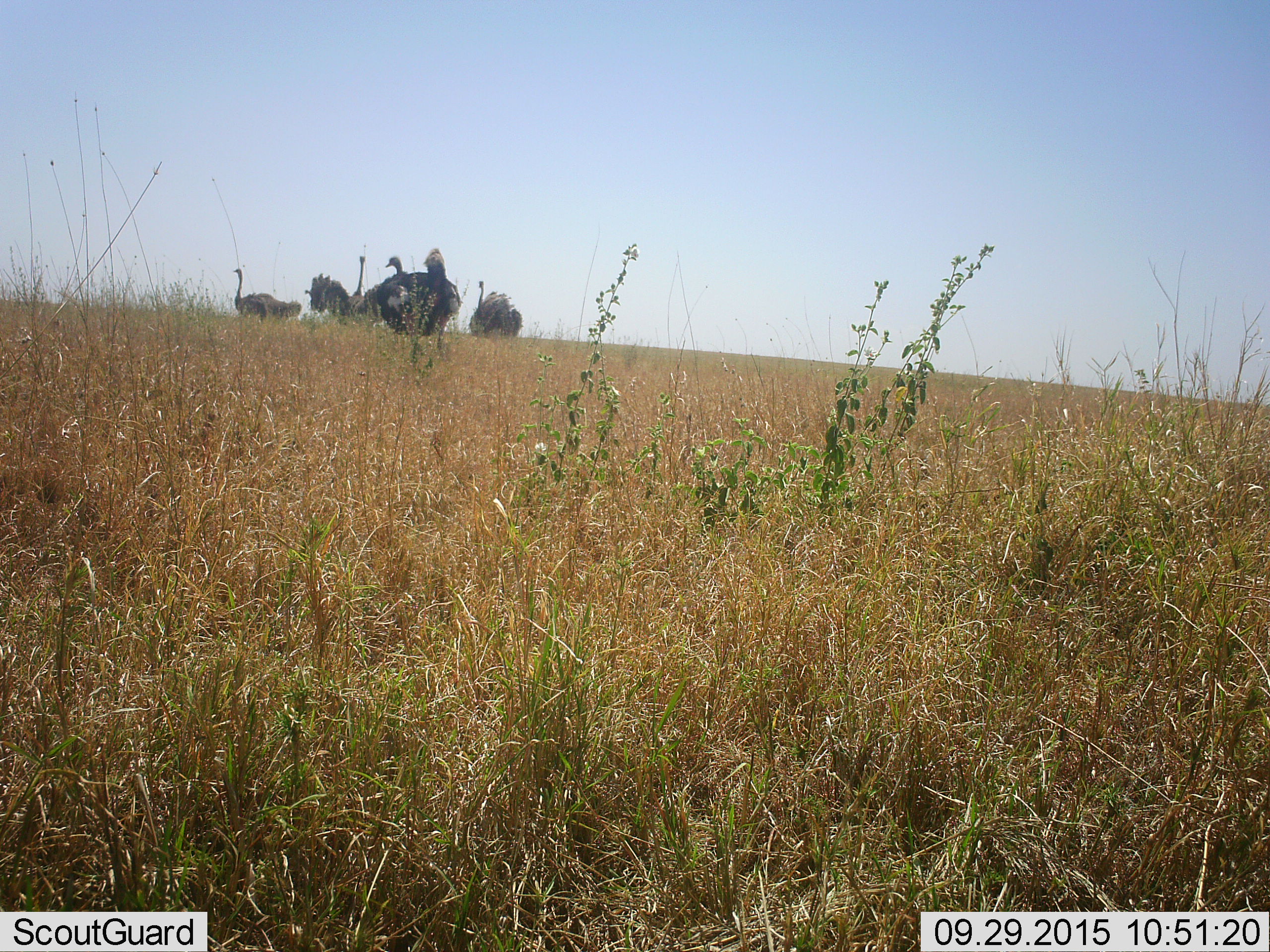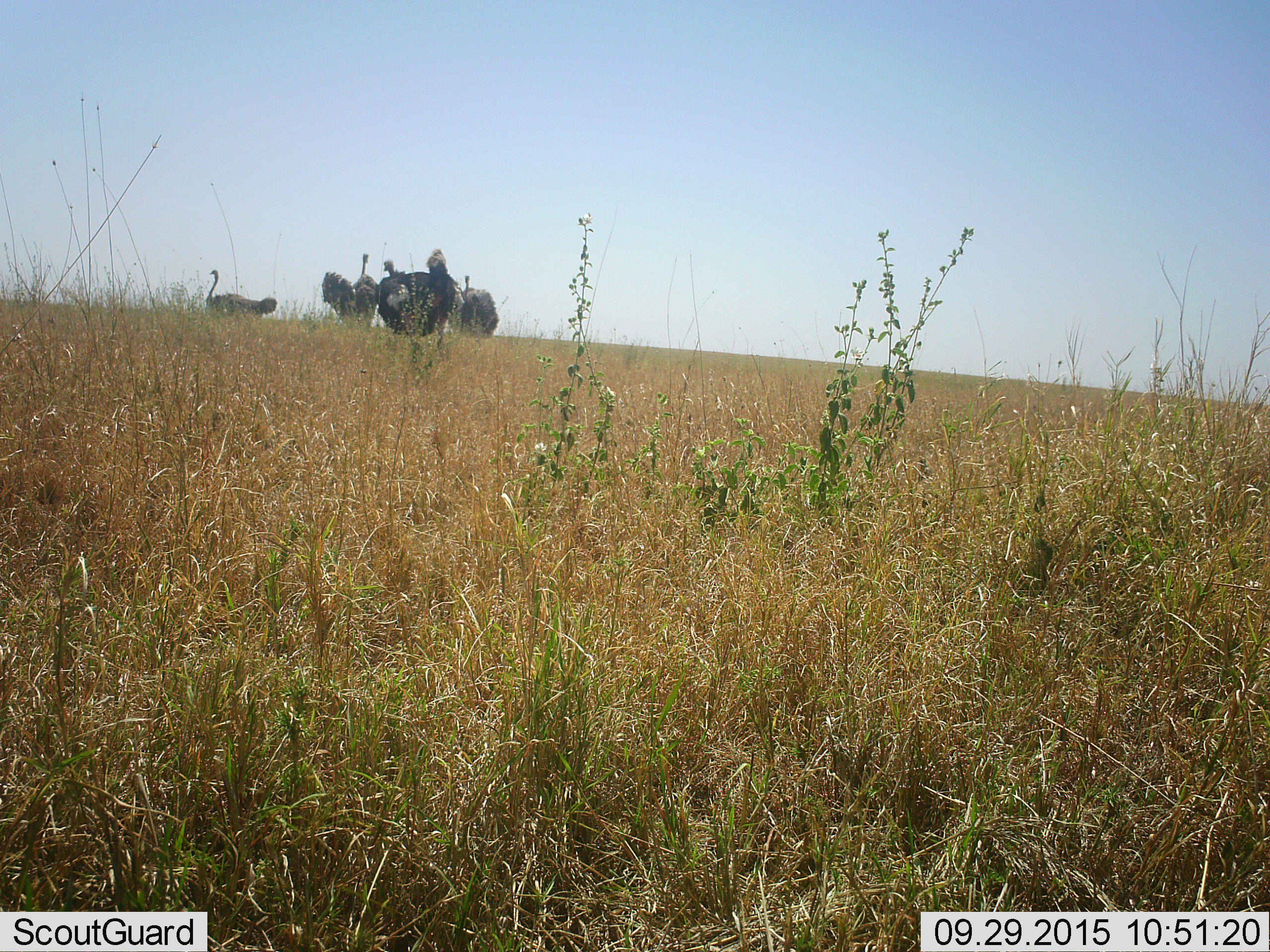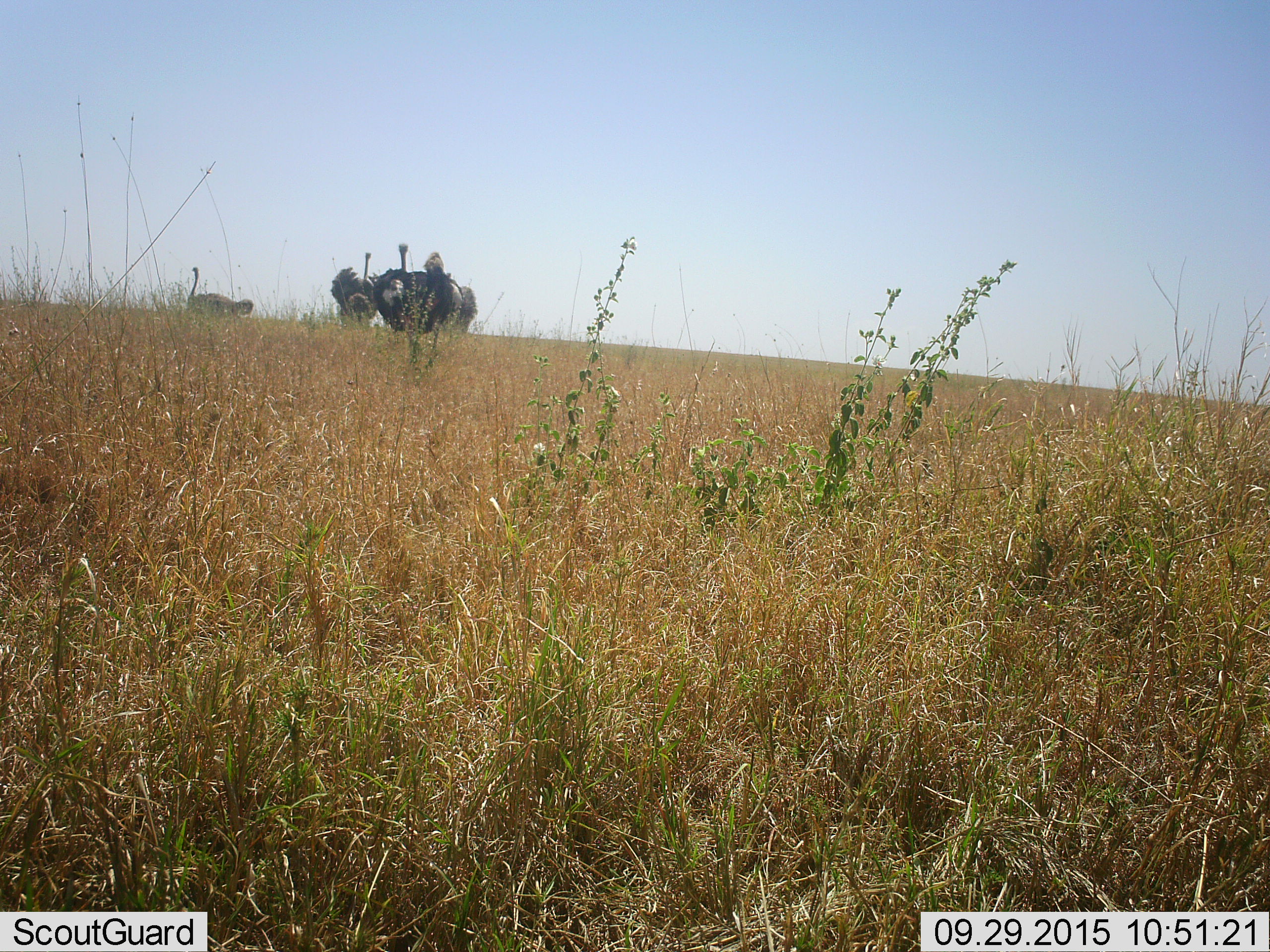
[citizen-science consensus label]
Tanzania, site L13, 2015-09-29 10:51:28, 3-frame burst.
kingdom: Animalia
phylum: Chordata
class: Aves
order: Struthioniformes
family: Struthionidae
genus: Struthio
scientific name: Struthio camelus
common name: ostrich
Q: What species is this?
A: Ostrich (Struthio camelus).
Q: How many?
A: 4.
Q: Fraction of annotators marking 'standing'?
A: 67%.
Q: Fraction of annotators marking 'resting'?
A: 0%.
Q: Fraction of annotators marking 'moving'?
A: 67%.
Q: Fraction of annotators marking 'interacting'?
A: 11%.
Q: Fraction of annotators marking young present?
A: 0%.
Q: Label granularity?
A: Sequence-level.